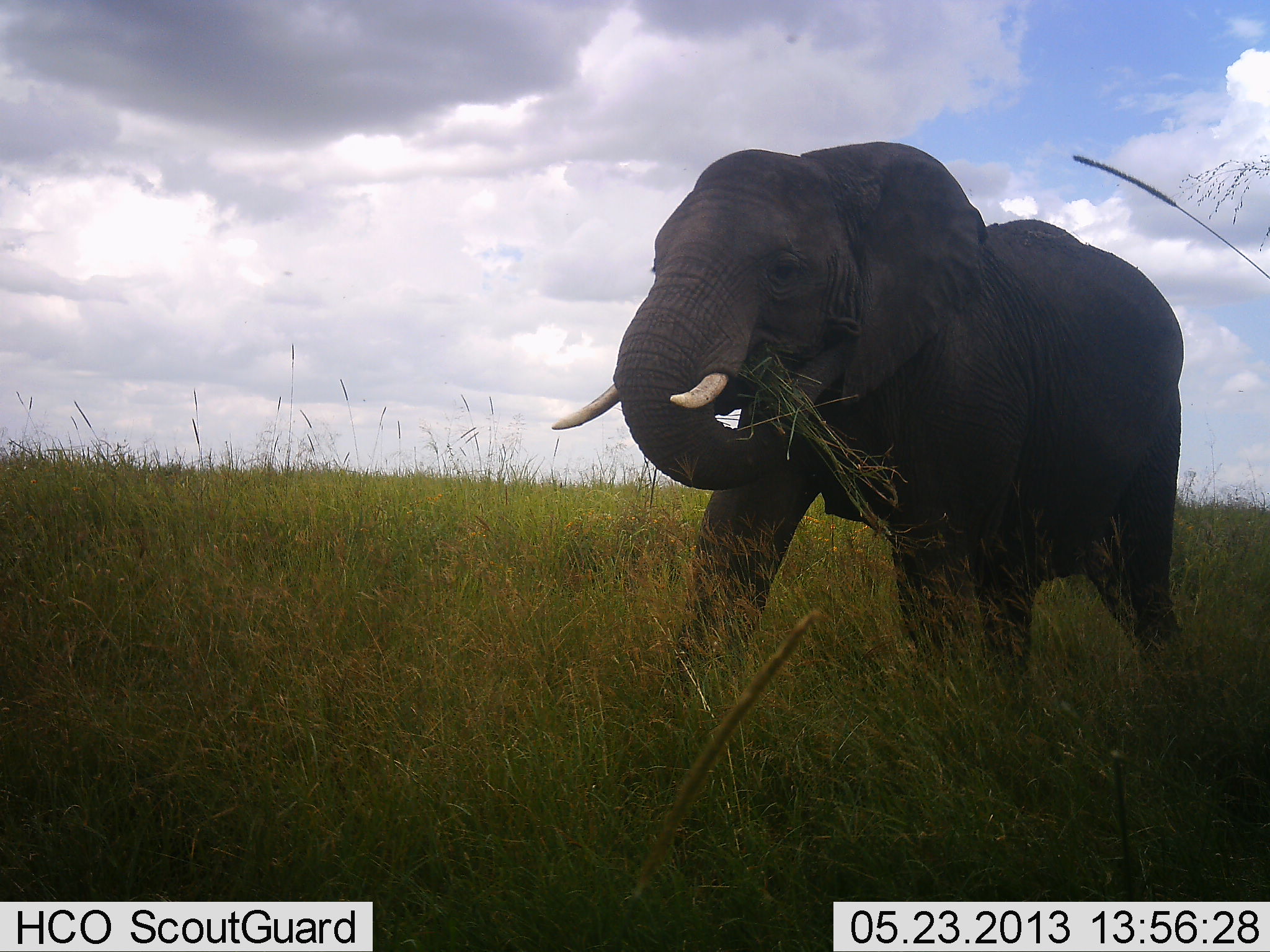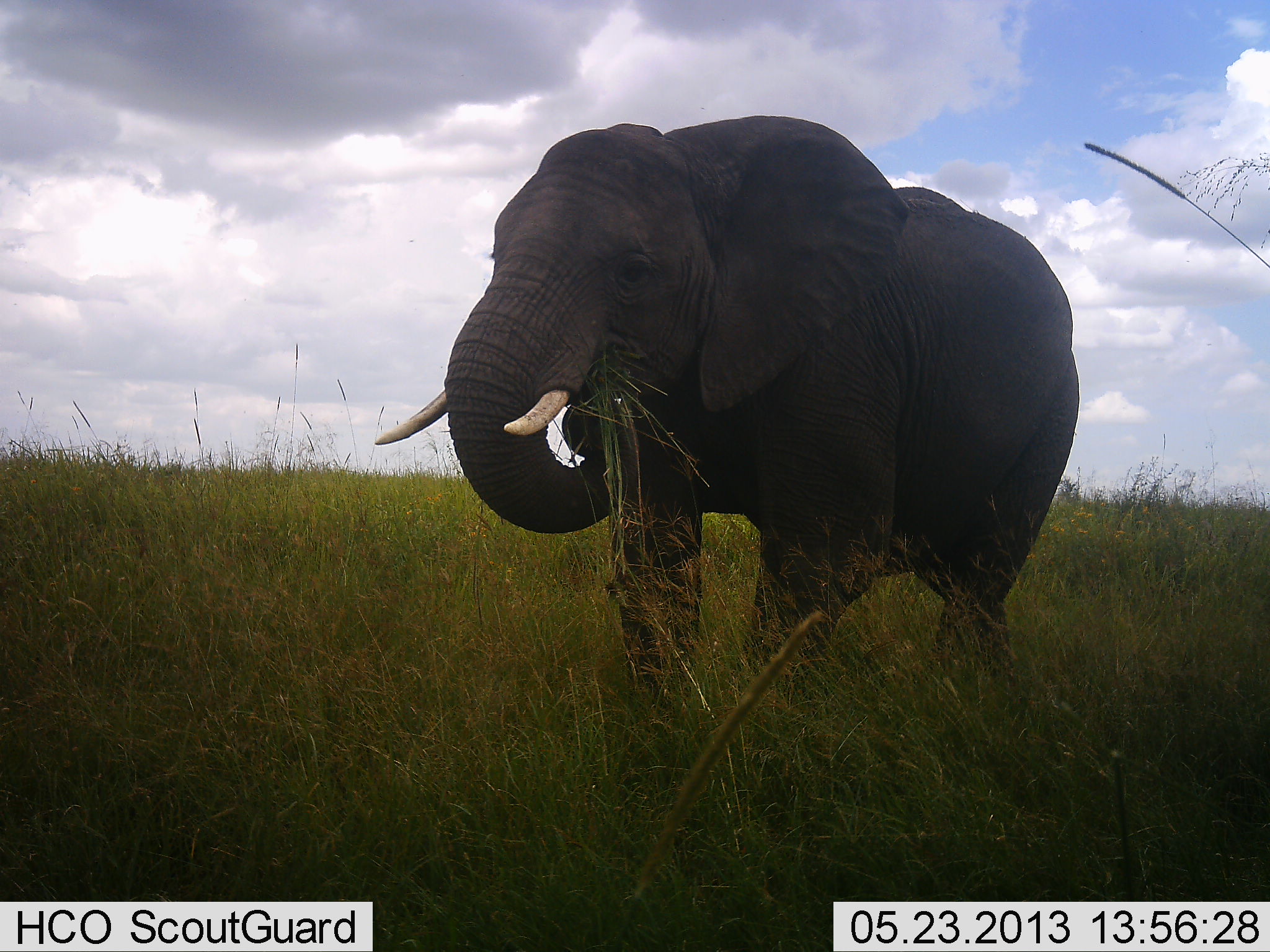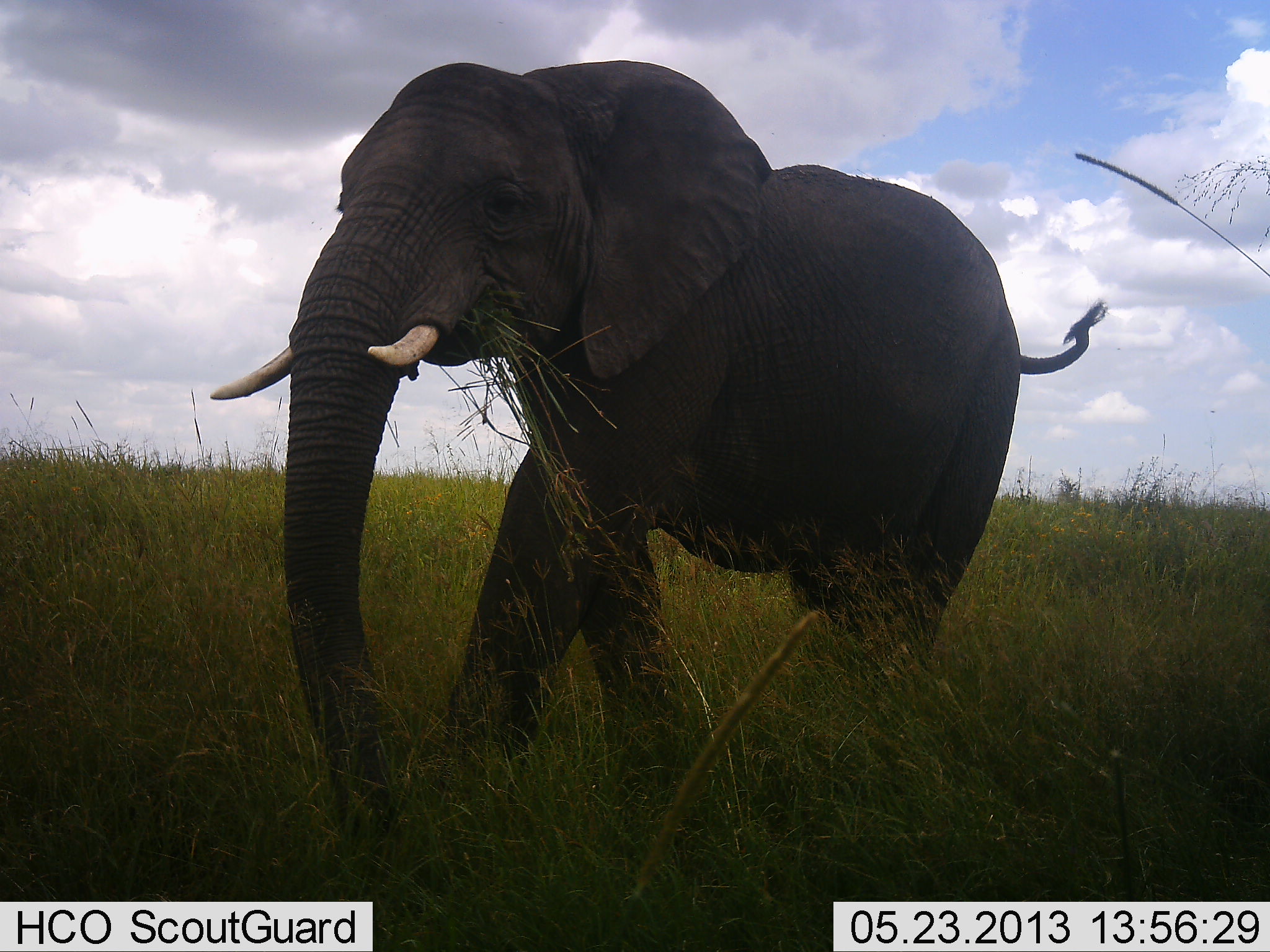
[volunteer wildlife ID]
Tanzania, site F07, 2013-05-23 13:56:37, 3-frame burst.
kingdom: Animalia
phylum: Chordata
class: Mammalia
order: Proboscidea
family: Elephantidae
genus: Loxodonta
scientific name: Loxodonta africana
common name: african bush elephant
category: elephant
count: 1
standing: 10%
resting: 0%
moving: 60%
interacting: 0%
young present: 0%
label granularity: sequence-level